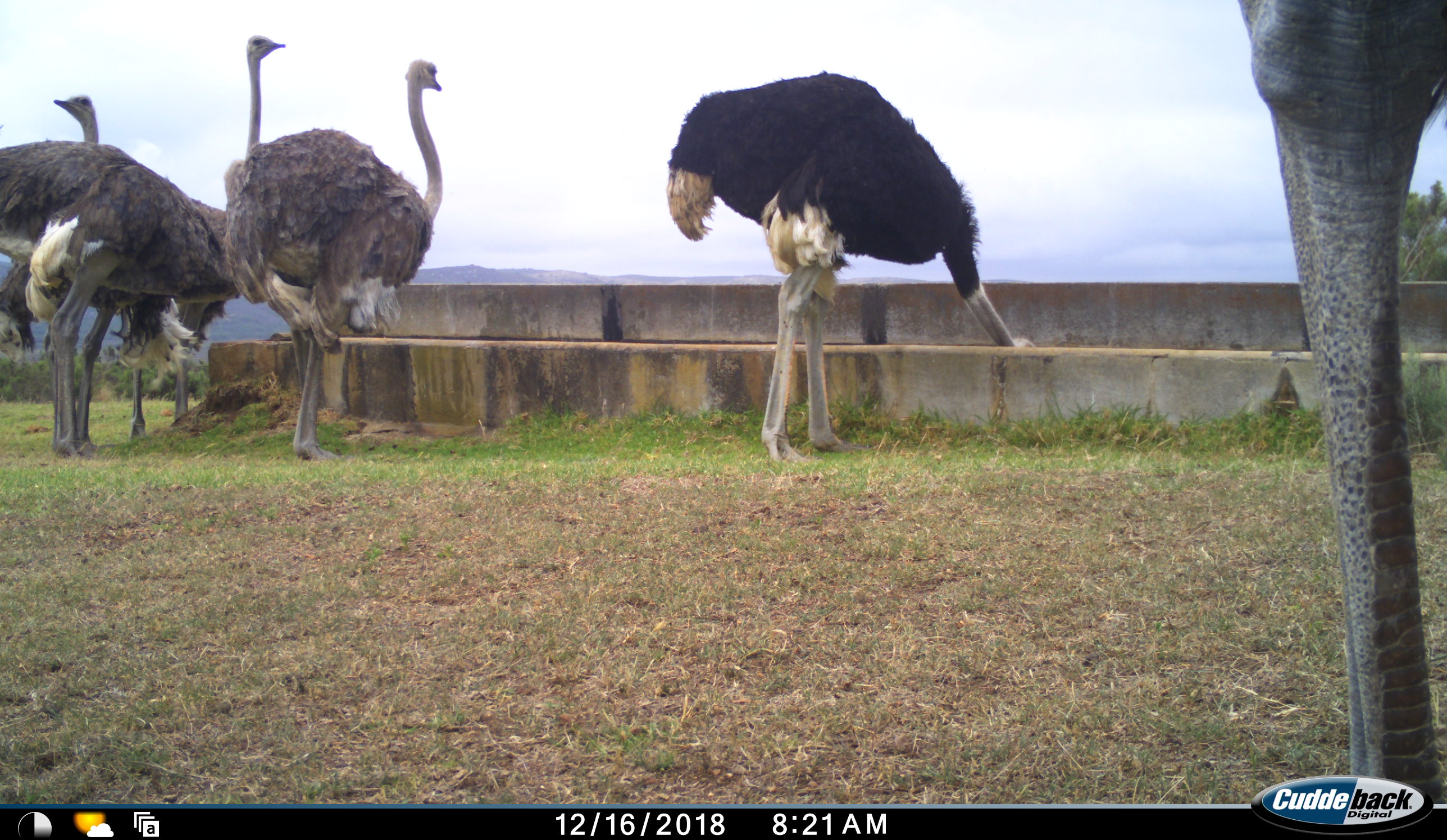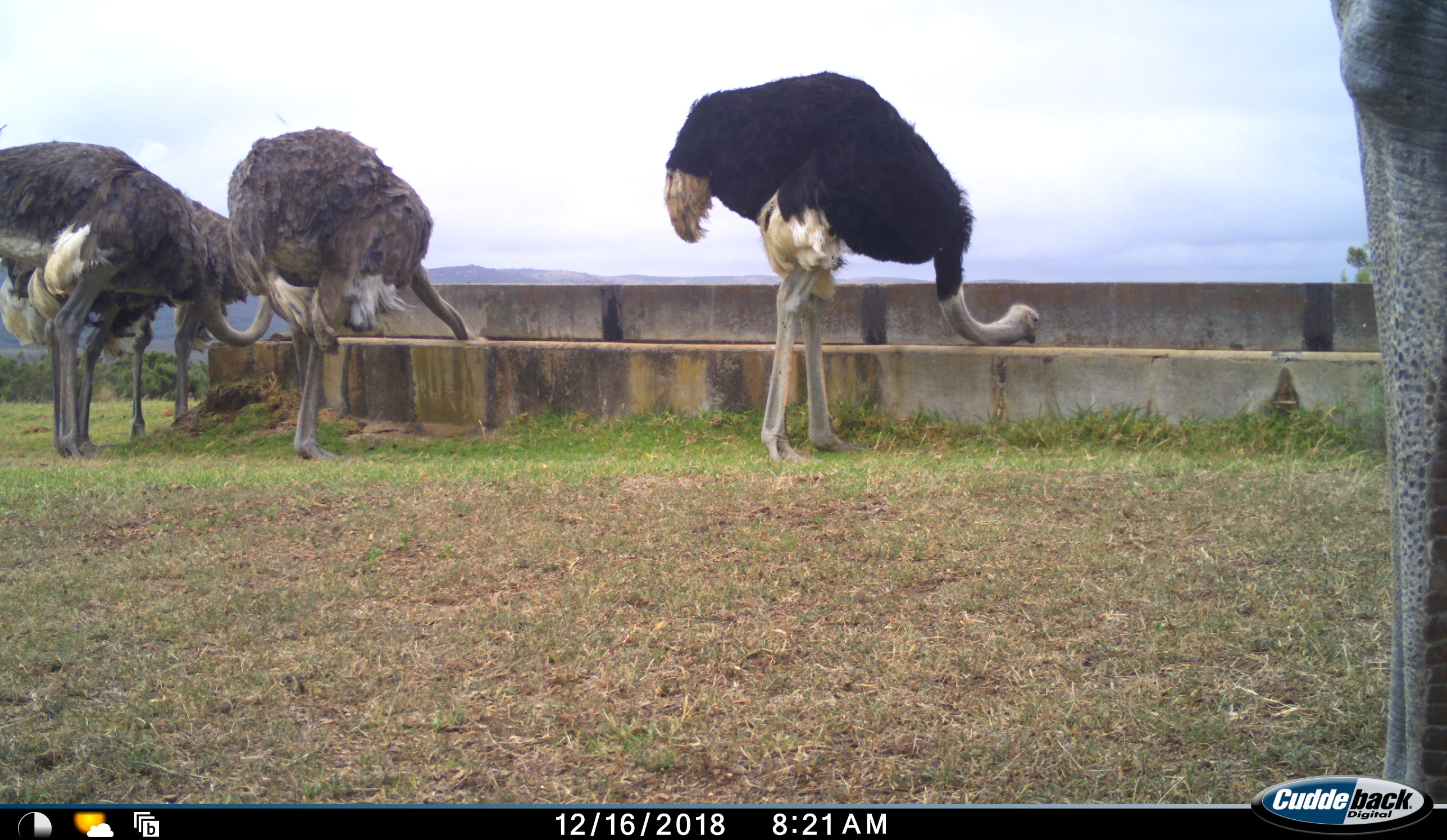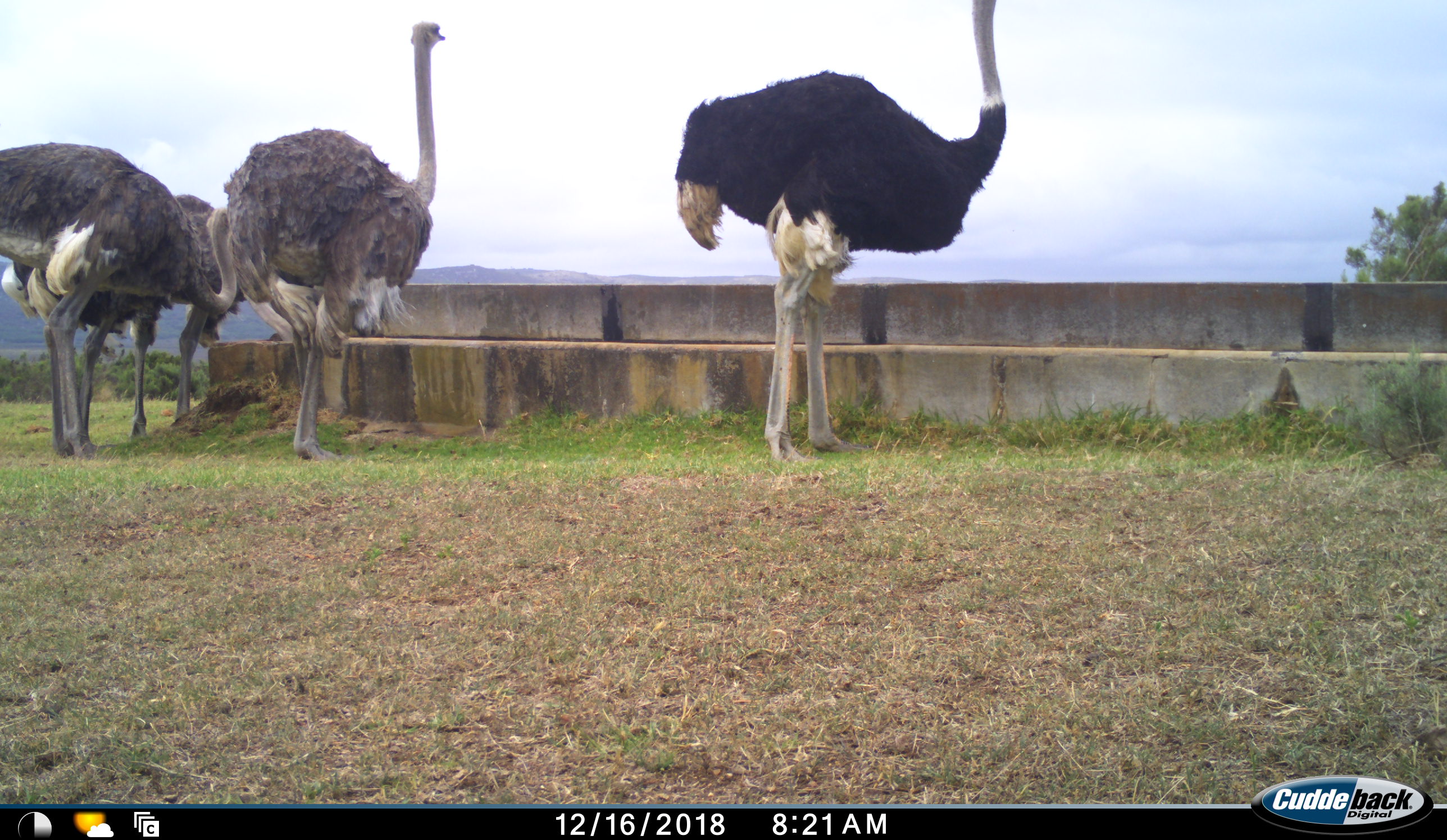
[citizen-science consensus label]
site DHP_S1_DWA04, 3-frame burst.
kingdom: Animalia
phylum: Chordata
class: Aves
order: Struthioniformes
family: Struthionidae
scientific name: Struthionidae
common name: ostrich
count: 5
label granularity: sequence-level